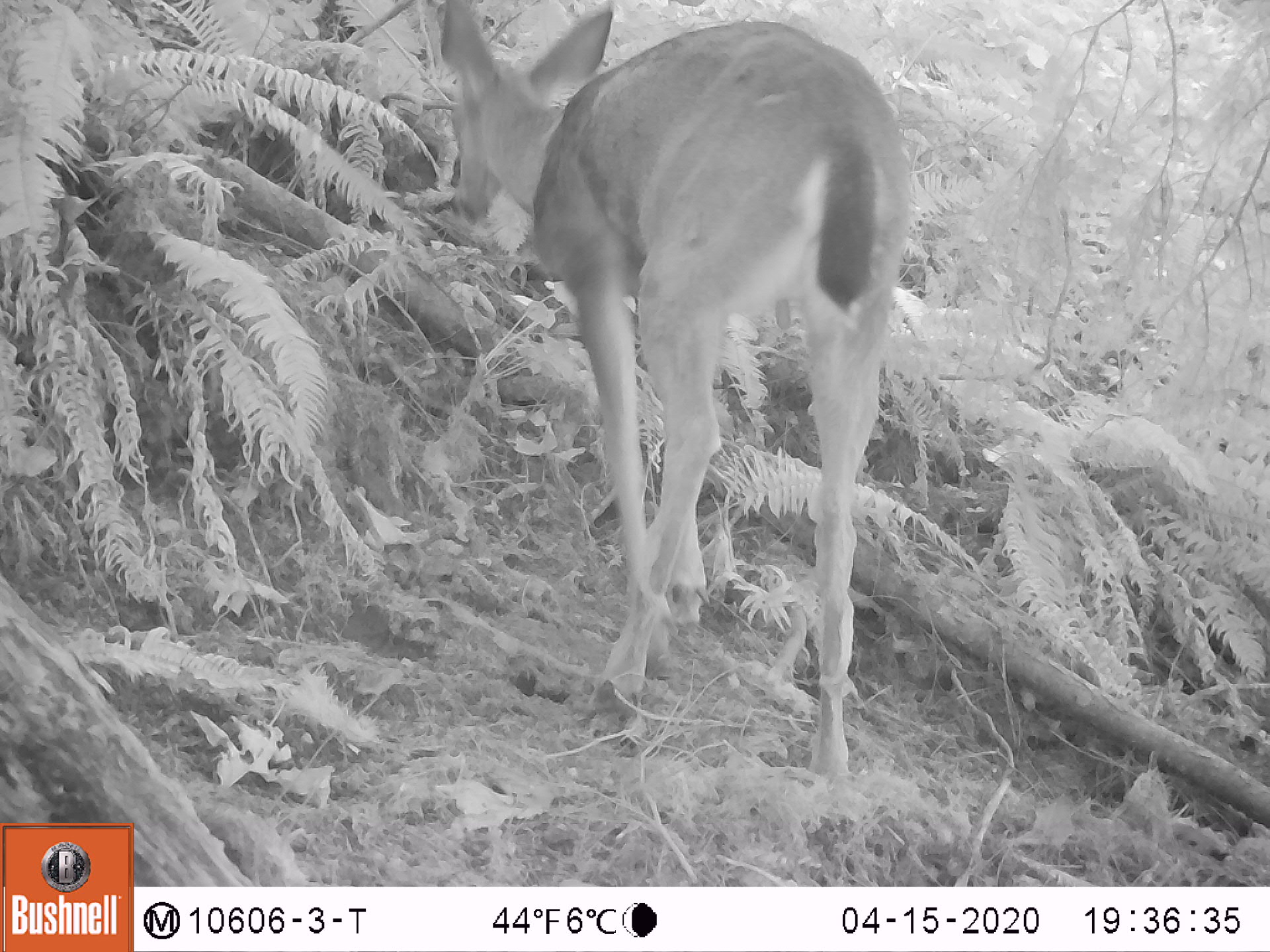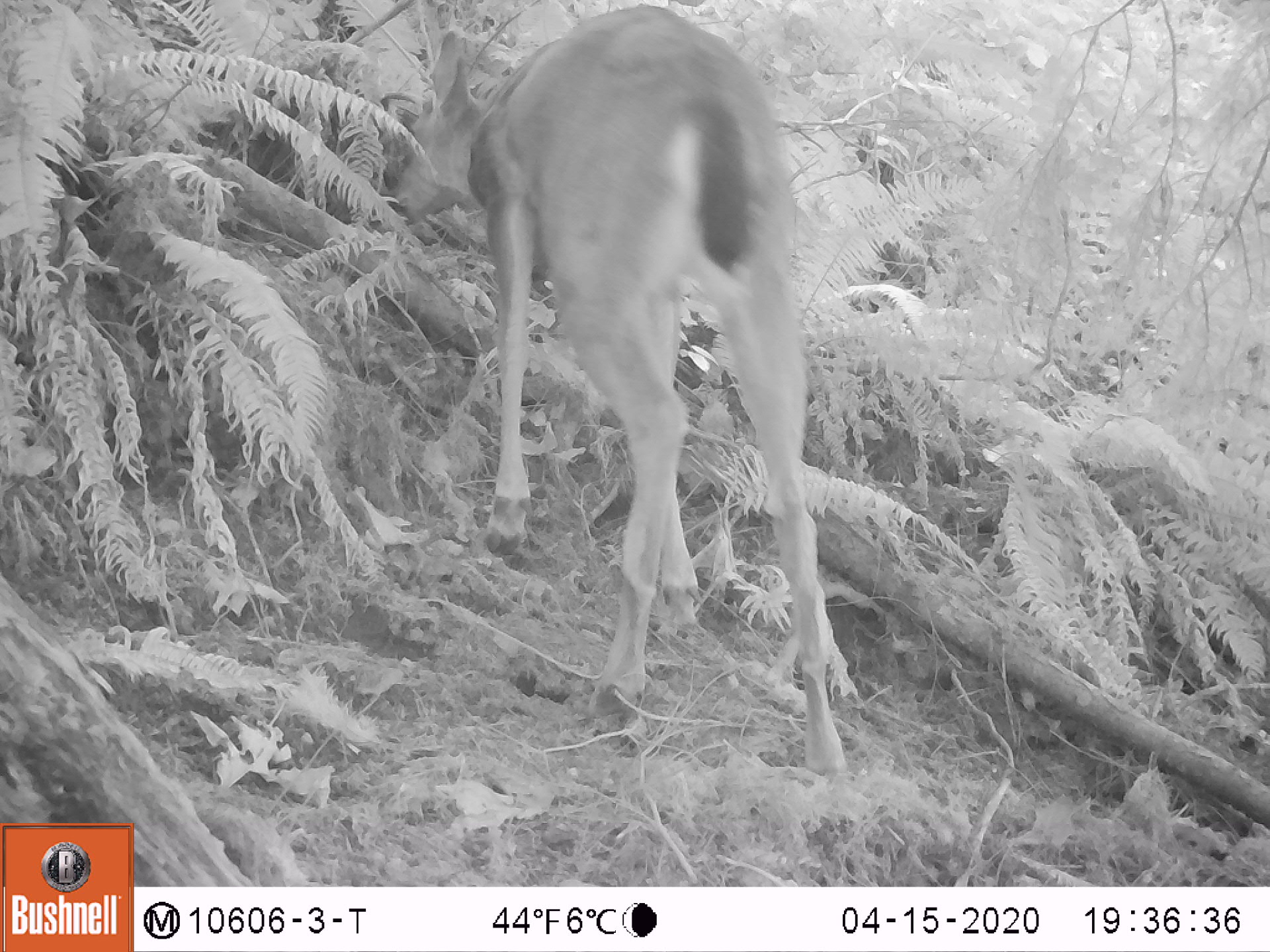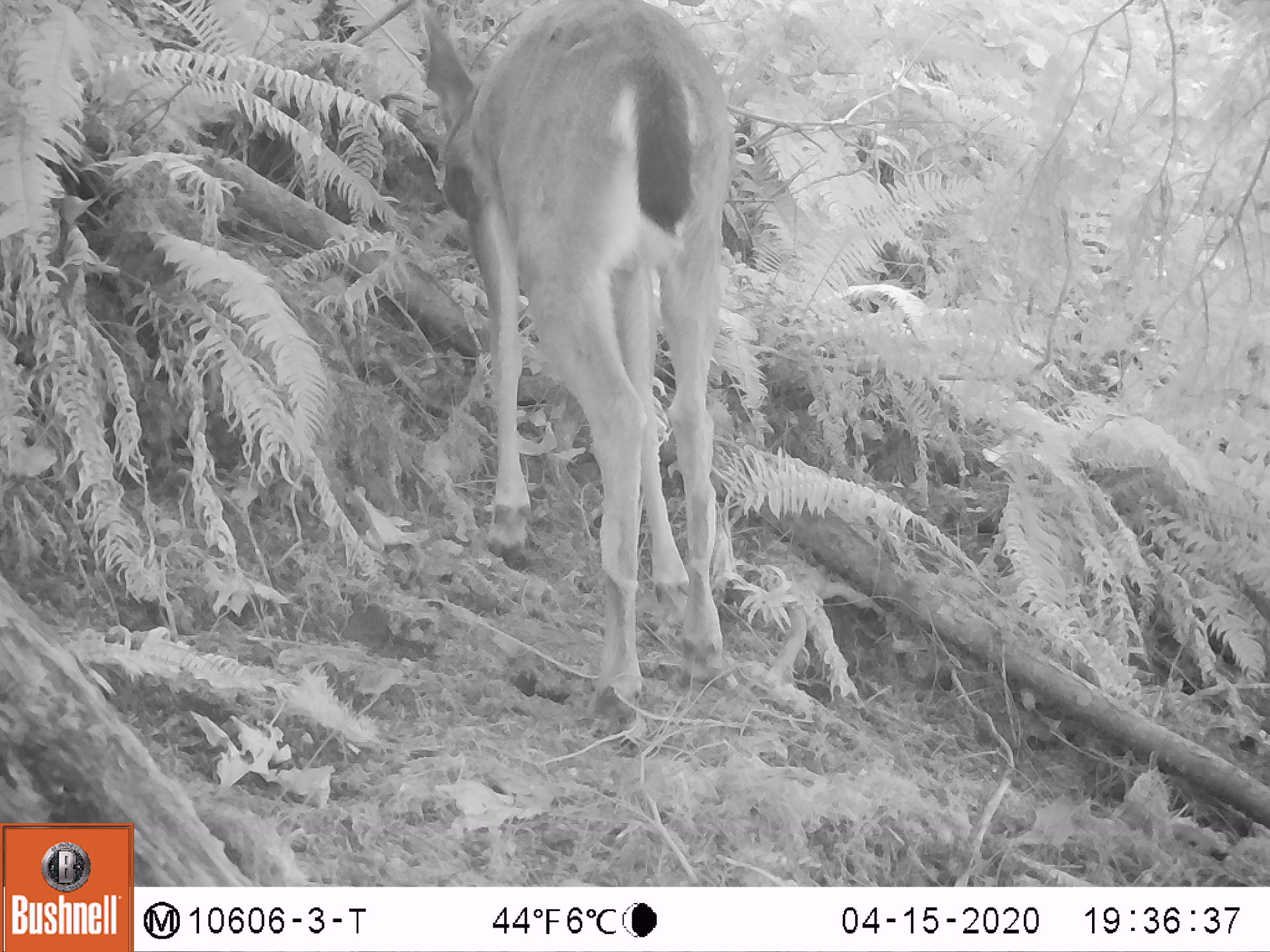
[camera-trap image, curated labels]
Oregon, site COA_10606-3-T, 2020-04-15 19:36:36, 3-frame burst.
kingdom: Animalia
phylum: Chordata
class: Mammalia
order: Artiodactyla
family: Cervidae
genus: Odocoileus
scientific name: Odocoileus hemionus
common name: black-tailed deer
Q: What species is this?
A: Black-tailed deer (Odocoileus hemionus).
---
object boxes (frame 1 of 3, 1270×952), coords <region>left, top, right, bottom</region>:
black-tailed deer: <region>422, 0, 918, 791</region>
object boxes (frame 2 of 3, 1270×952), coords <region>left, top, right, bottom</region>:
black-tailed deer: <region>428, 0, 854, 794</region>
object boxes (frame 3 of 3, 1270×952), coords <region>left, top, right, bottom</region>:
black-tailed deer: <region>408, 0, 748, 719</region>